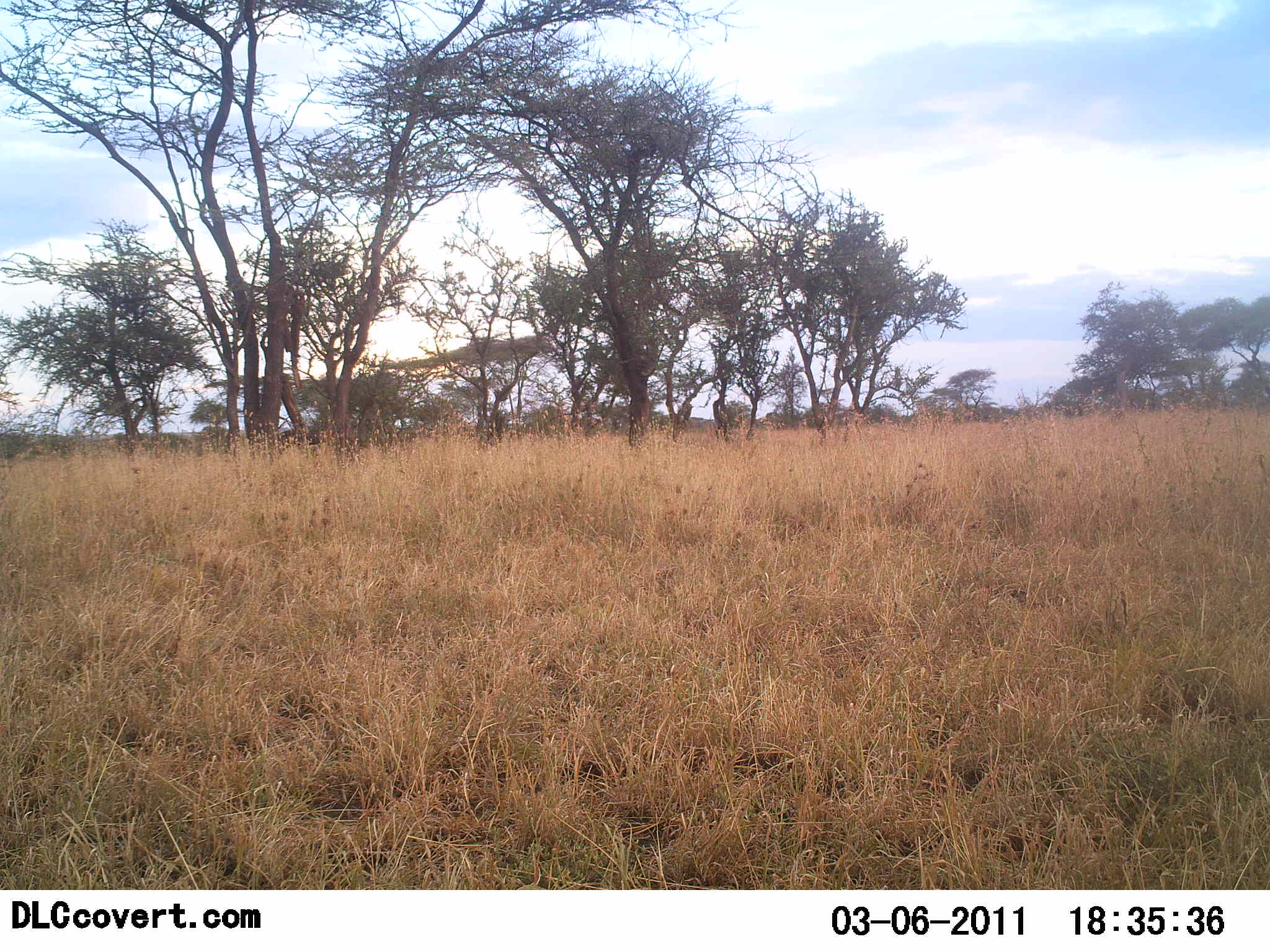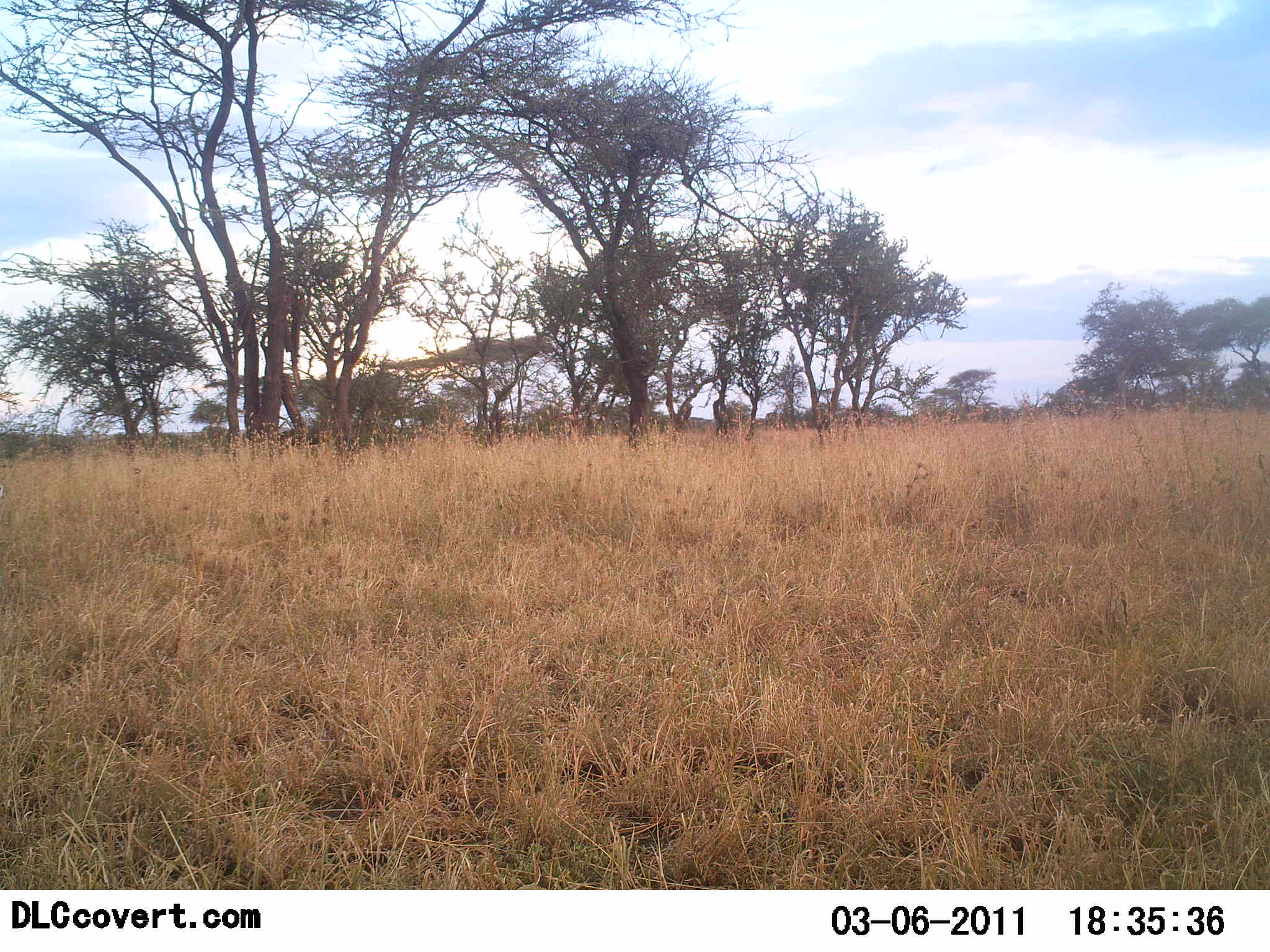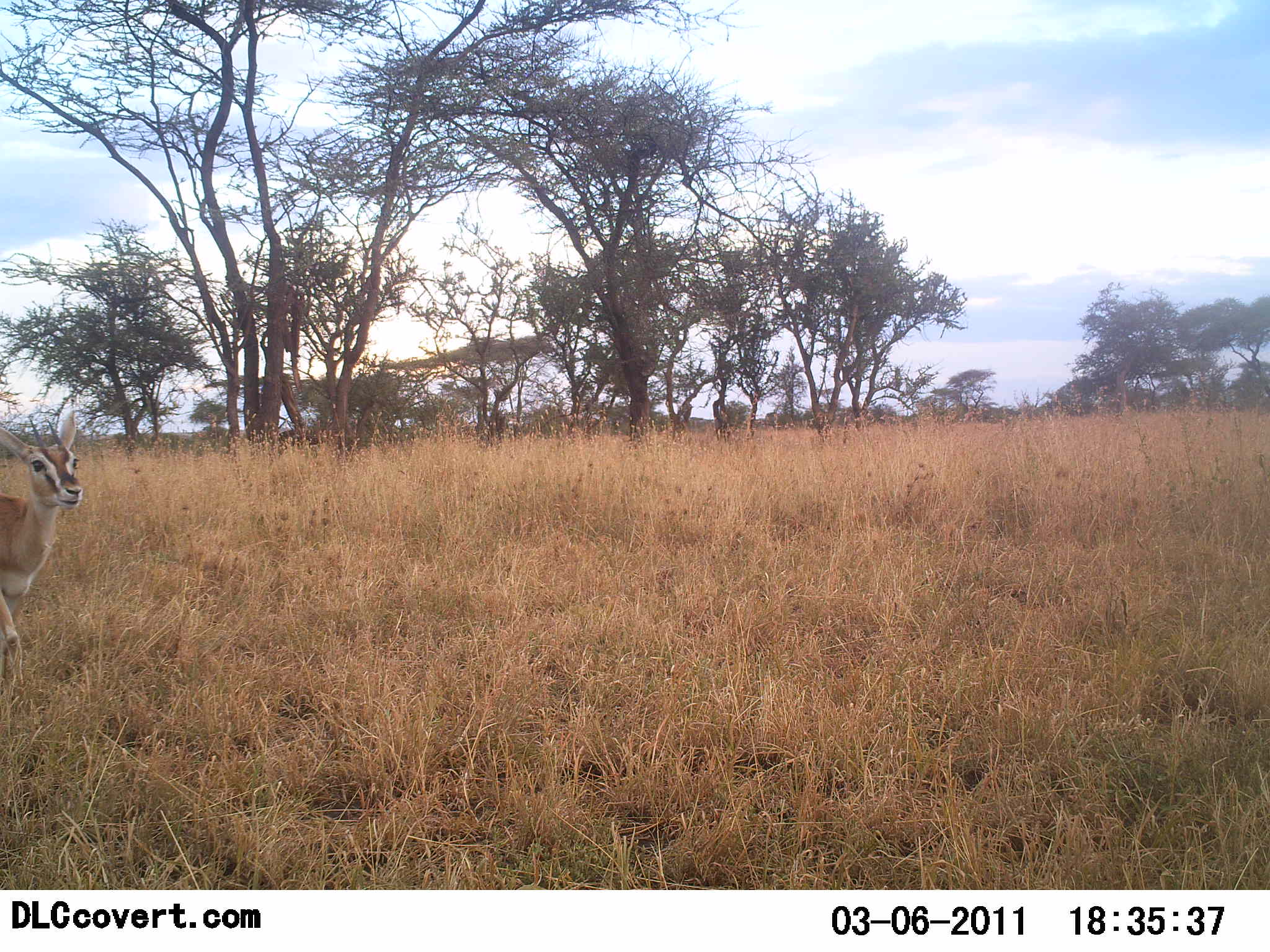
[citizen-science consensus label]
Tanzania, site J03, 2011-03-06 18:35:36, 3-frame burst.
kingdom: Animalia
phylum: Chordata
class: Mammalia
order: Artiodactyla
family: Bovidae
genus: Eudorcas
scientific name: Eudorcas thomsonii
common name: thomson's gazelle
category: gazellethomsons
Gazellethomsons (thomson's gazelle) (Eudorcas thomsonii), count 1. Behavior (volunteer vote fractions): standing 0%, resting 0%, moving 100%, interacting 0%. Young present (vote fraction): 0%. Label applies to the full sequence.